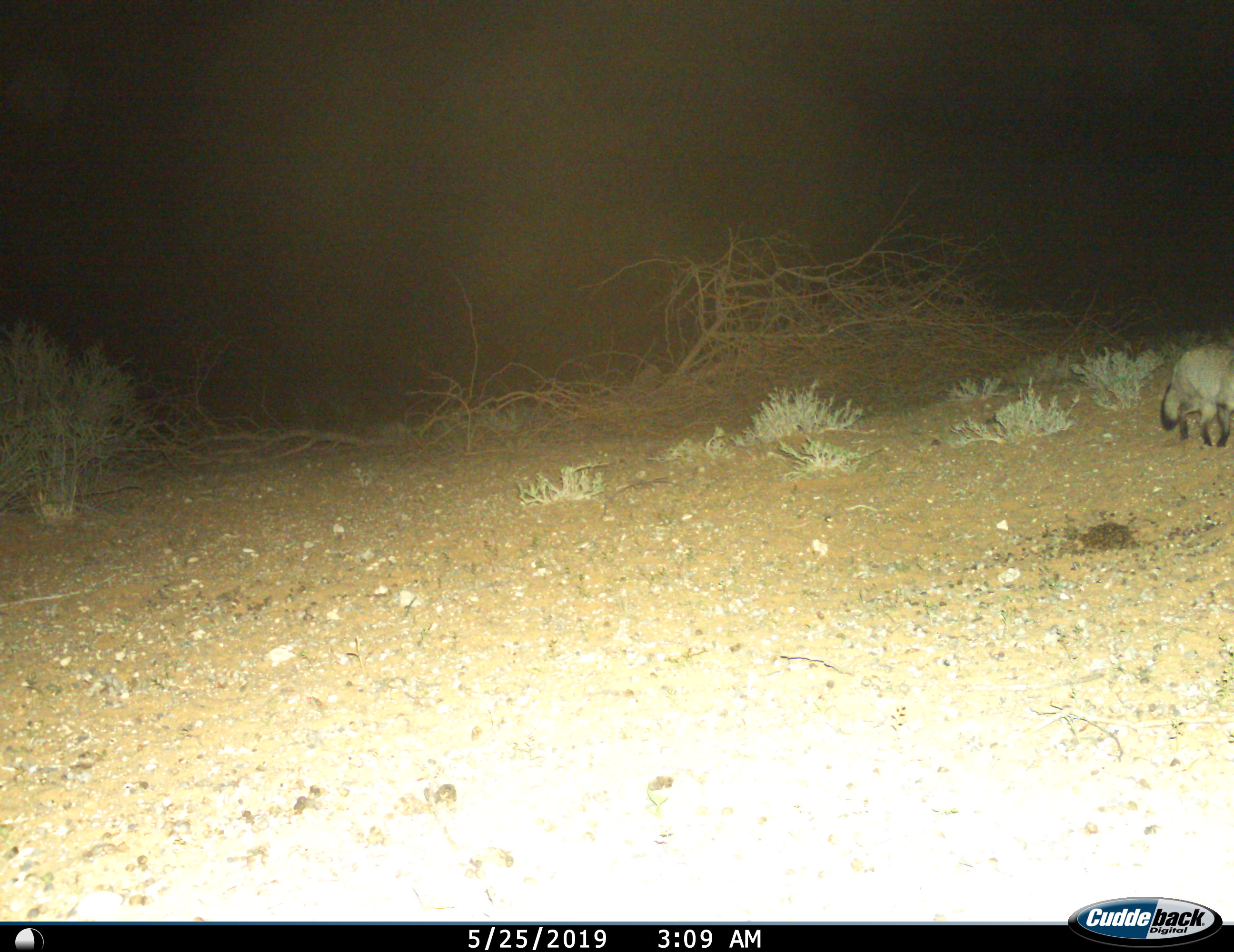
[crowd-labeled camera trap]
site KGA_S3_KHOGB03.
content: unidentified animal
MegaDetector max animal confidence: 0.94